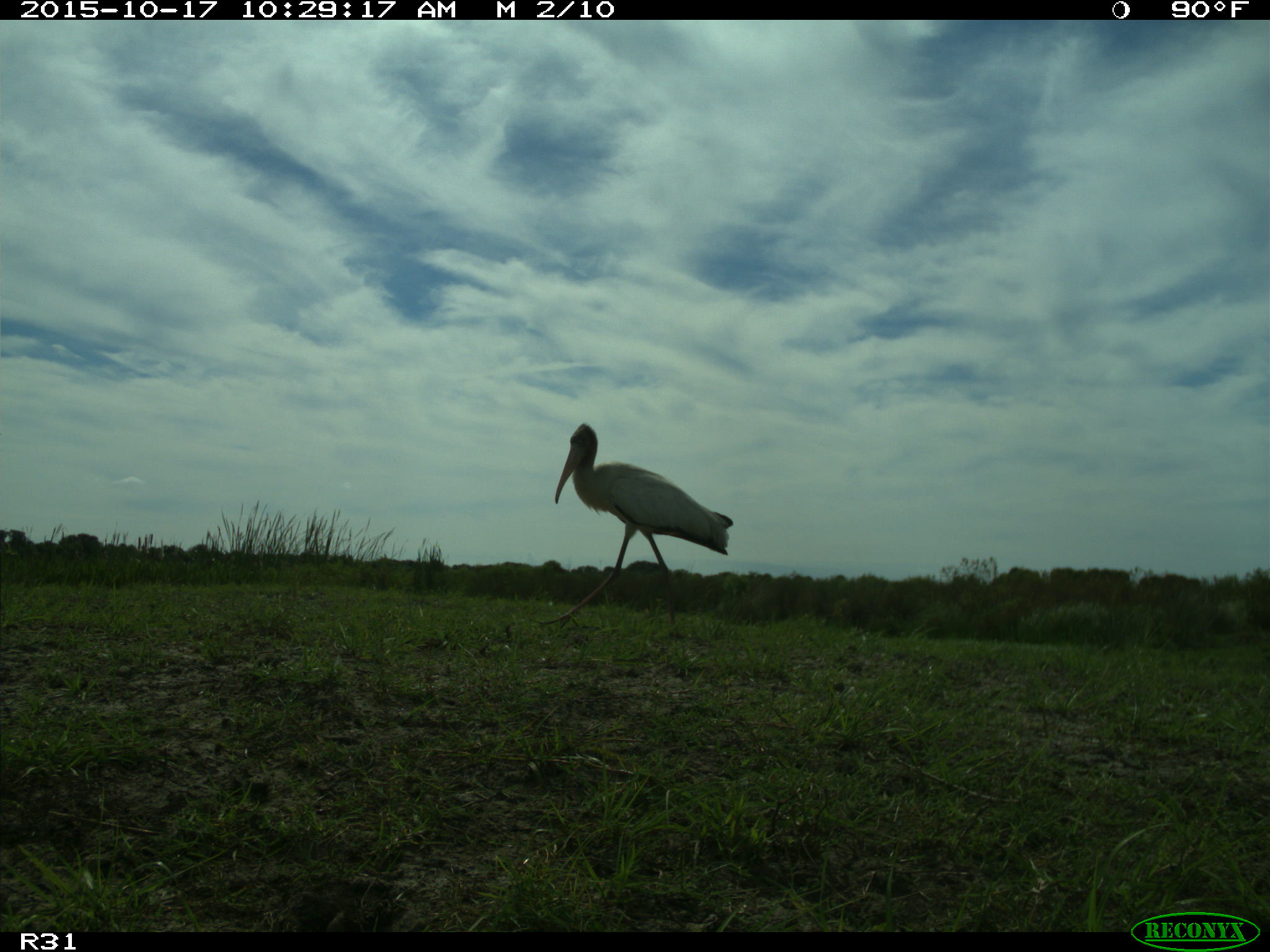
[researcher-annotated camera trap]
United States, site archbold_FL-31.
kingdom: Animalia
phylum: Chordata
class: Aves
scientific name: Aves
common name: birds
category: unidentified bird